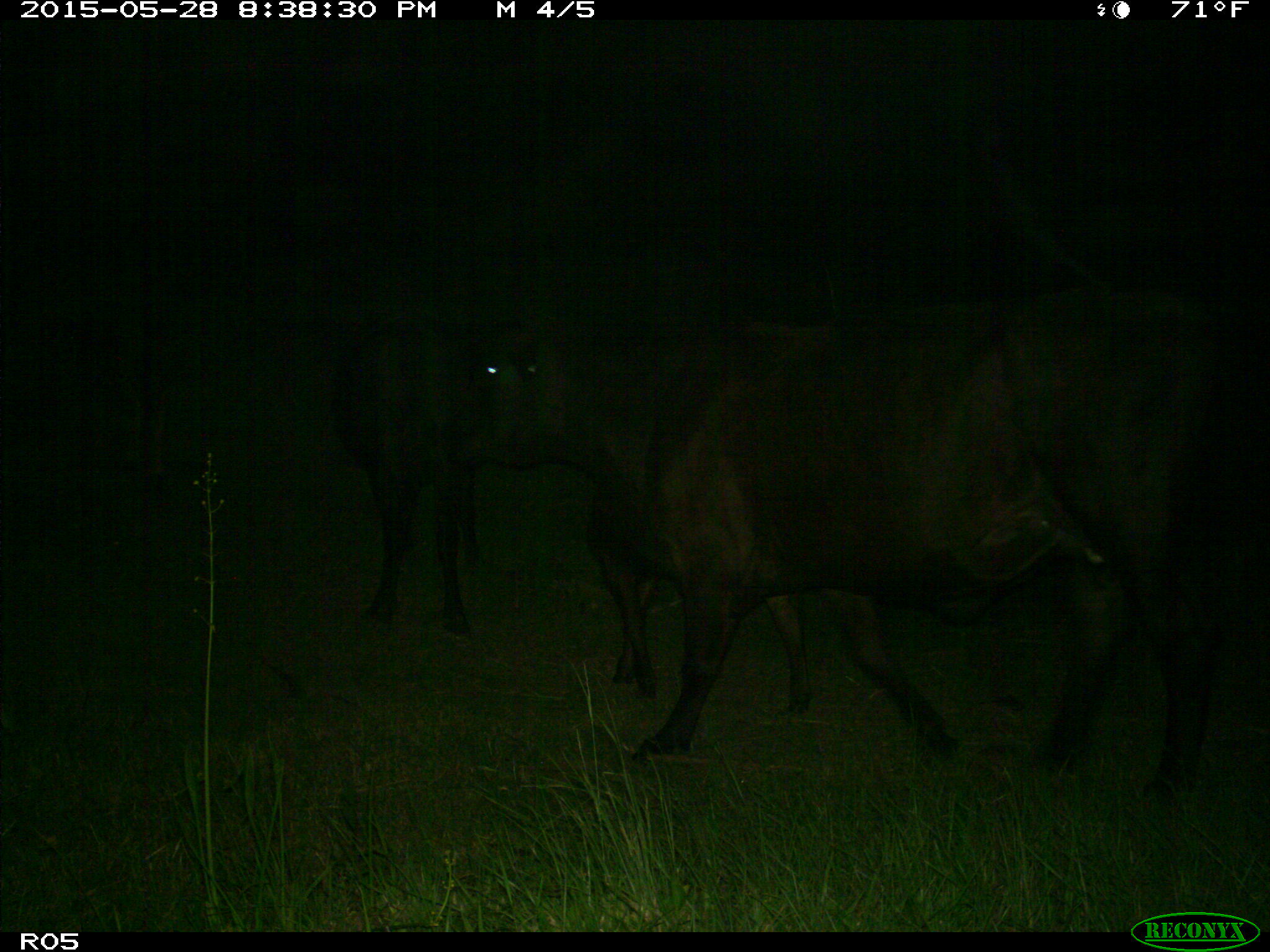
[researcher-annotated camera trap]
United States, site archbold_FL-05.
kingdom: Animalia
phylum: Chordata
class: Mammalia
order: Artiodactyla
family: Bovidae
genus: Bos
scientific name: Bos taurus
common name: domestic cow